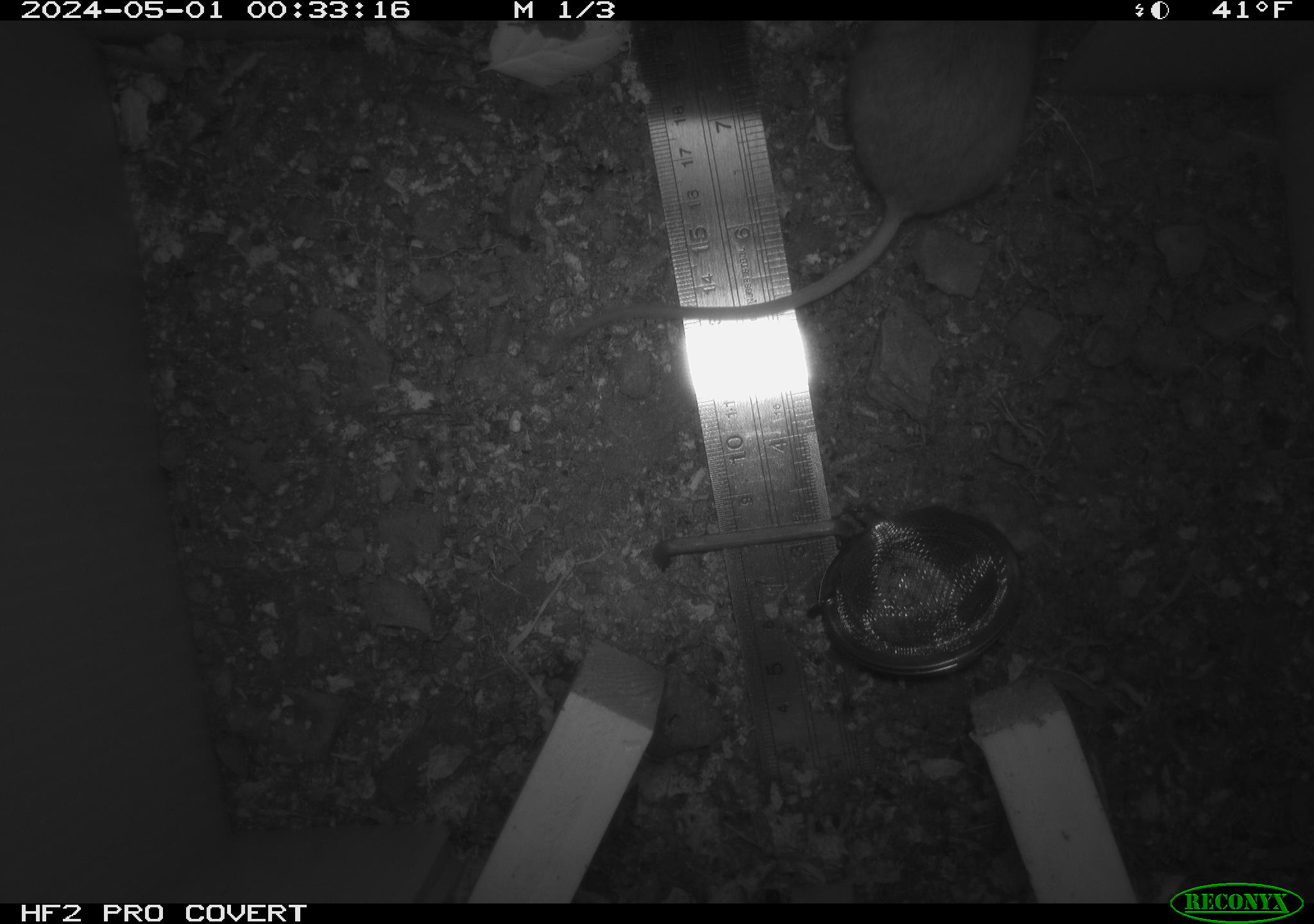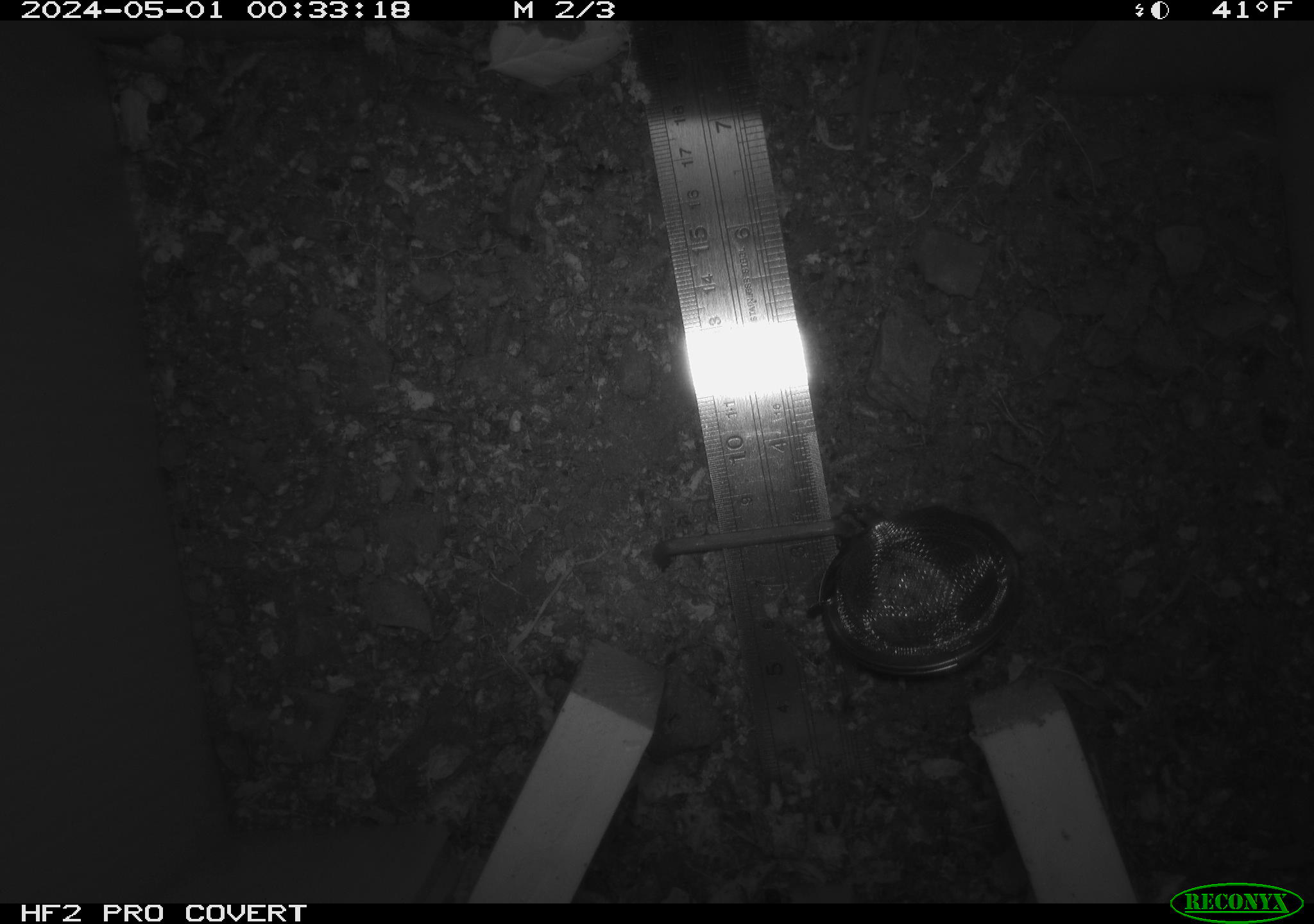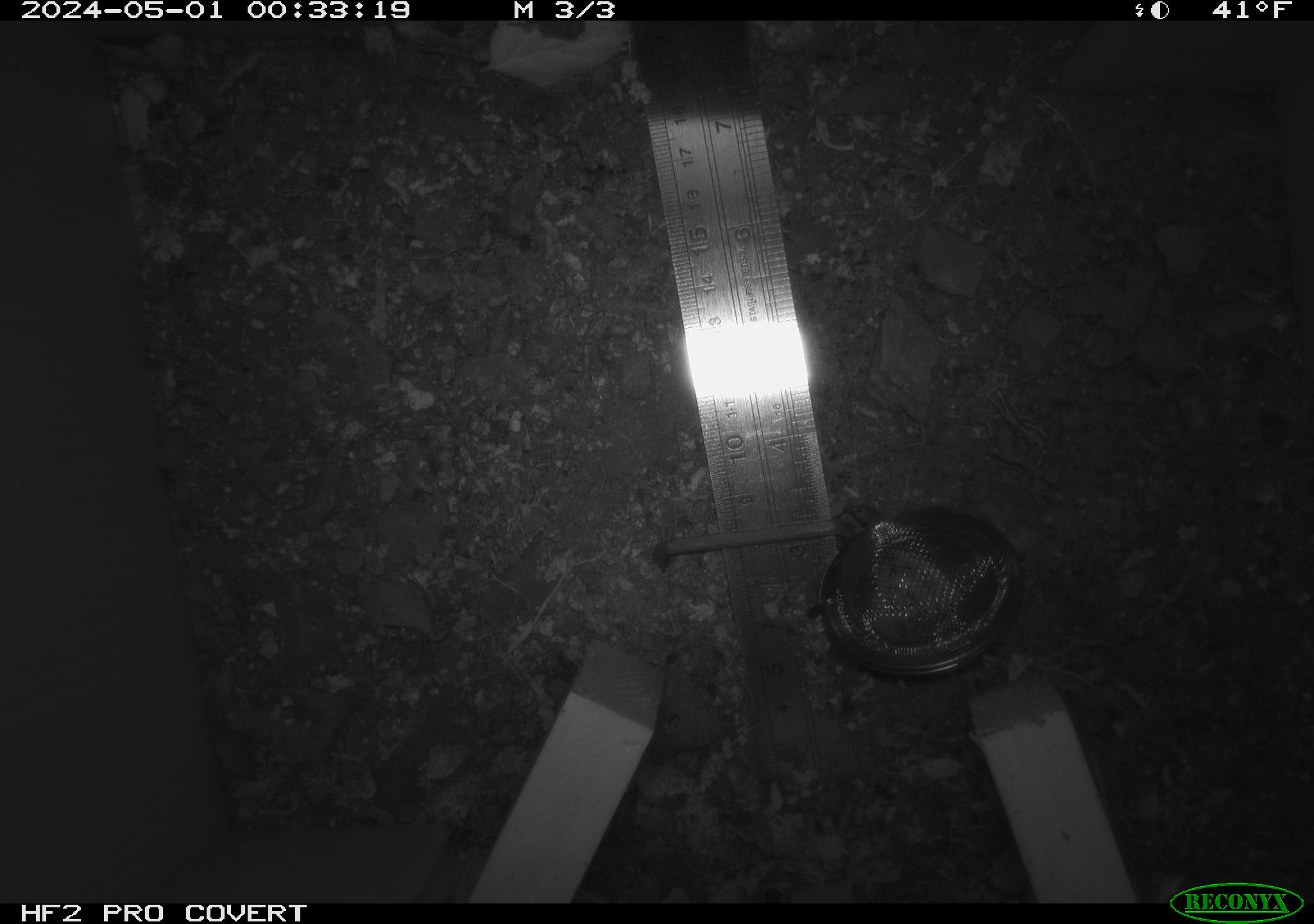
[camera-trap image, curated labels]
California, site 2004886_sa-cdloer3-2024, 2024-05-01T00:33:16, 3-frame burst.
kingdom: Animalia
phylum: Chordata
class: Mammalia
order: Rodentia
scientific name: Rodentia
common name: mouse species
Mouse species (Rodentia).